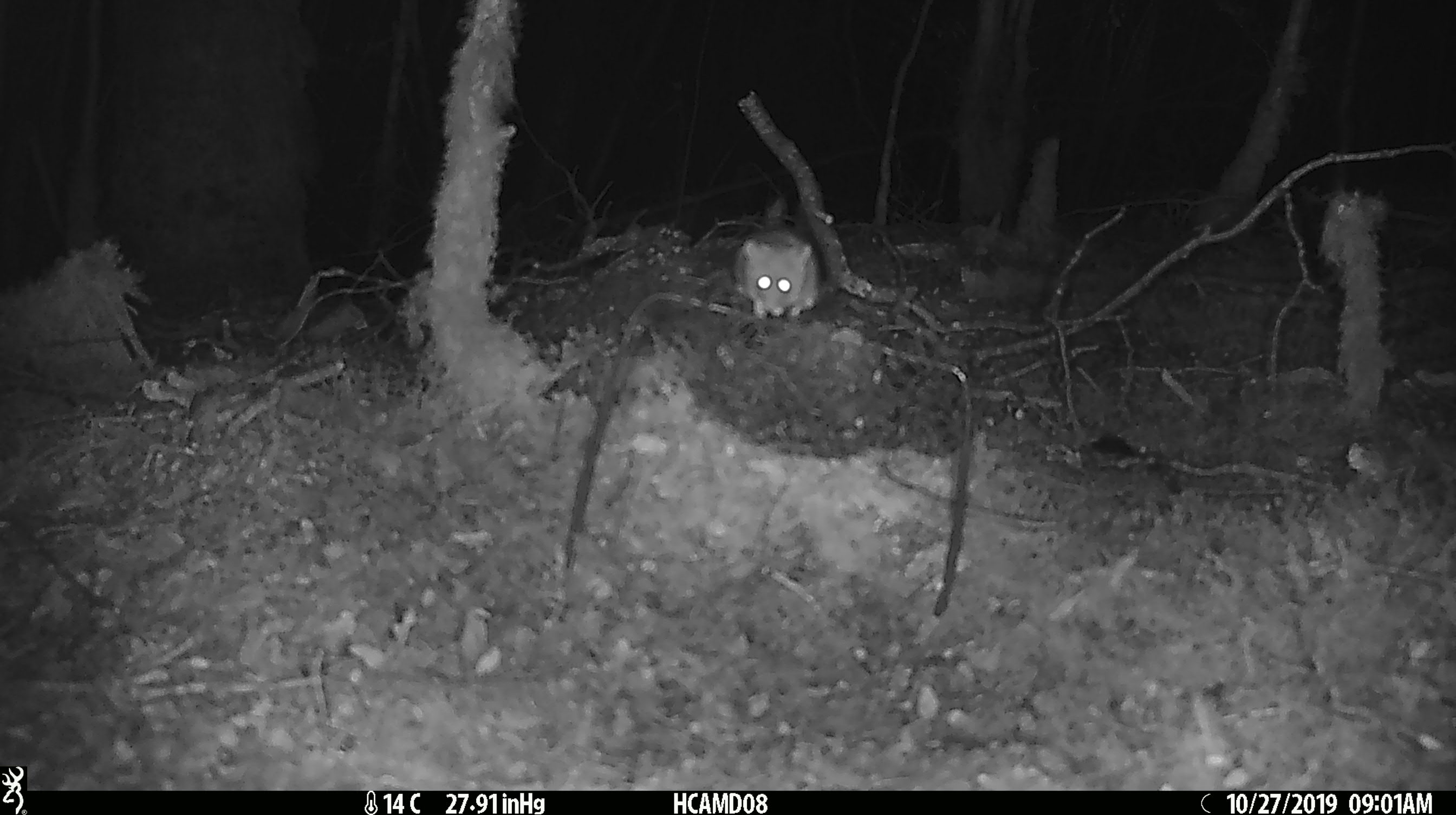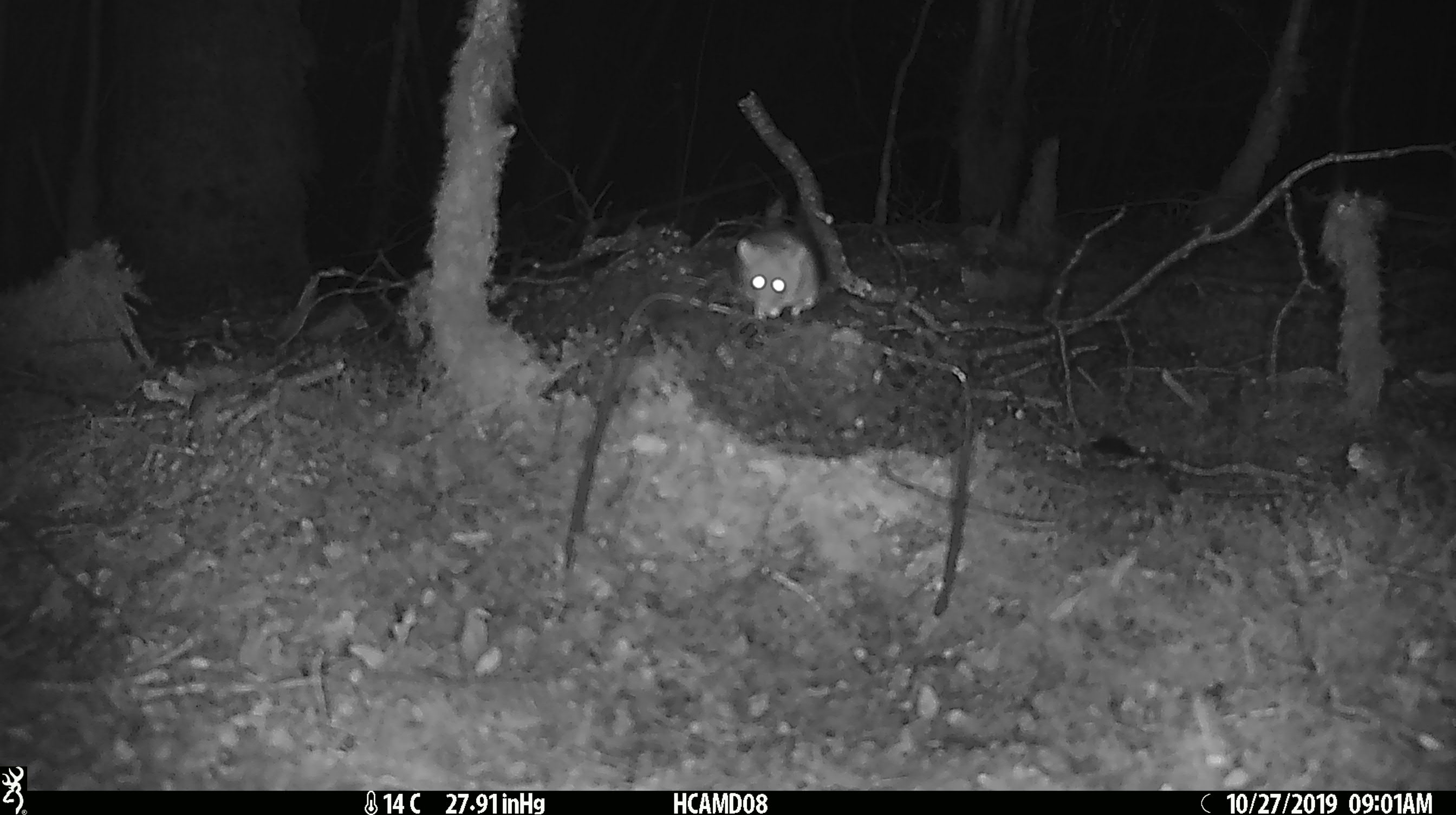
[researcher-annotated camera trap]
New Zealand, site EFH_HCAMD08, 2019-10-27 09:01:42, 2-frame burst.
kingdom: Animalia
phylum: Chordata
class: Mammalia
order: Rodentia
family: Muridae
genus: Mus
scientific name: Mus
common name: mouse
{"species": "mouse (Mus)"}